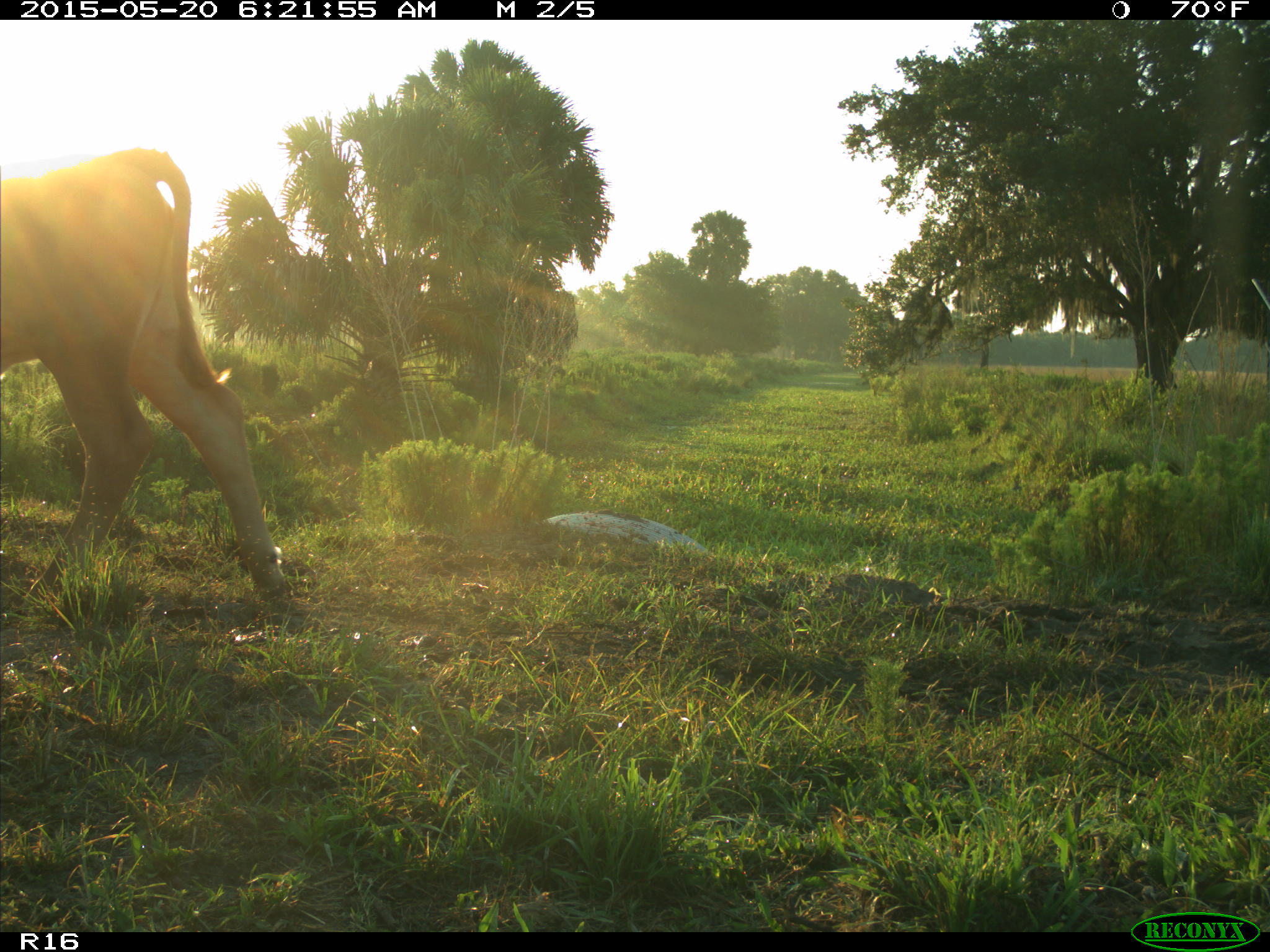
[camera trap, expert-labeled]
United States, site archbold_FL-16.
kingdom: Animalia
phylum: Chordata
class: Mammalia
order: Artiodactyla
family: Bovidae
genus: Bos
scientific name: Bos taurus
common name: domestic cow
Bos taurus (domestic cow).